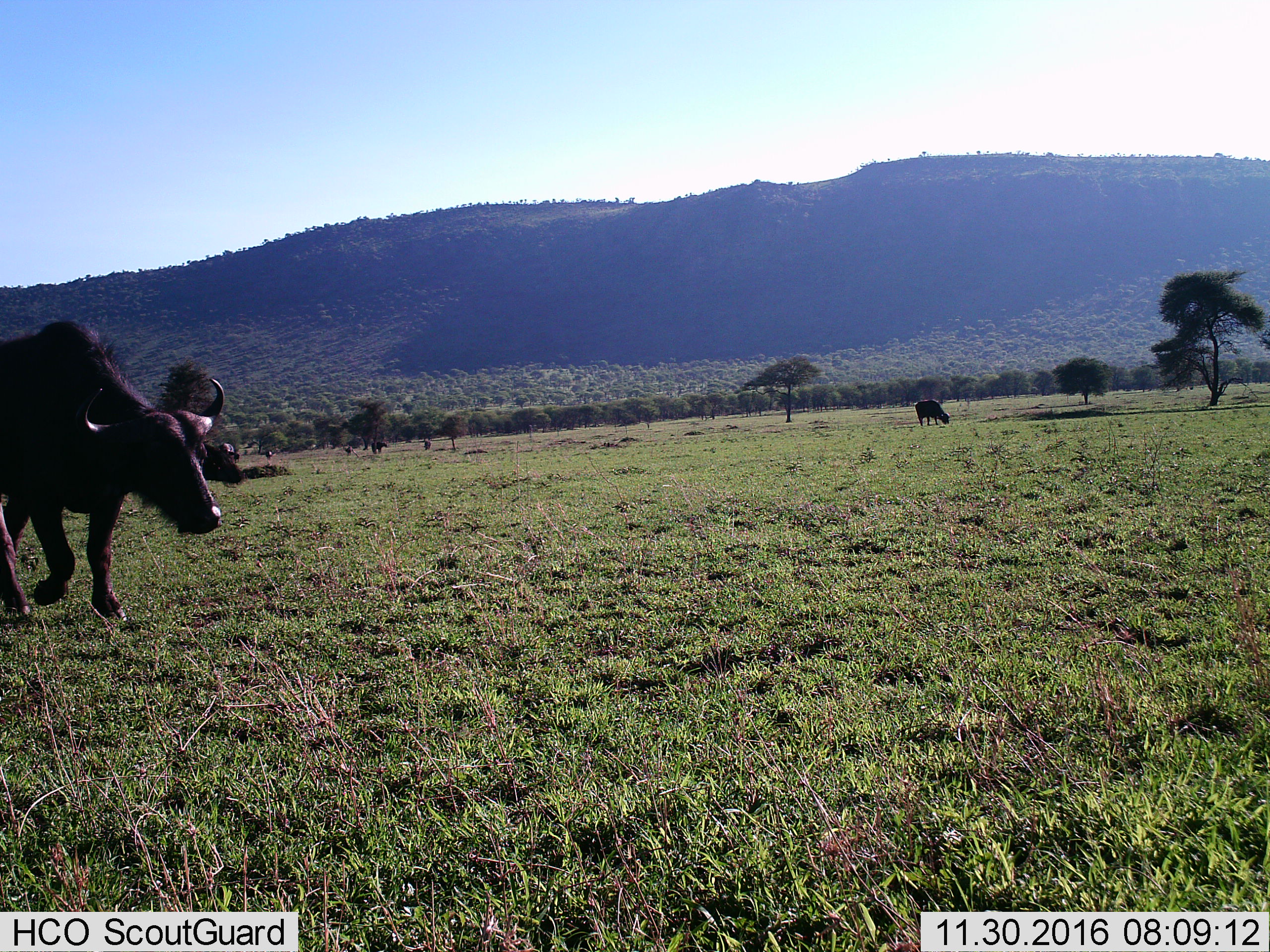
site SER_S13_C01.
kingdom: Animalia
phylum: Chordata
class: Mammalia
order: Artiodactyla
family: Bovidae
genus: Syncerus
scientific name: Syncerus caffer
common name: african buffalo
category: buffalo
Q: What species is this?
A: Buffalo (african buffalo) (Syncerus caffer).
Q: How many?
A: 6.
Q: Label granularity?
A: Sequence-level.